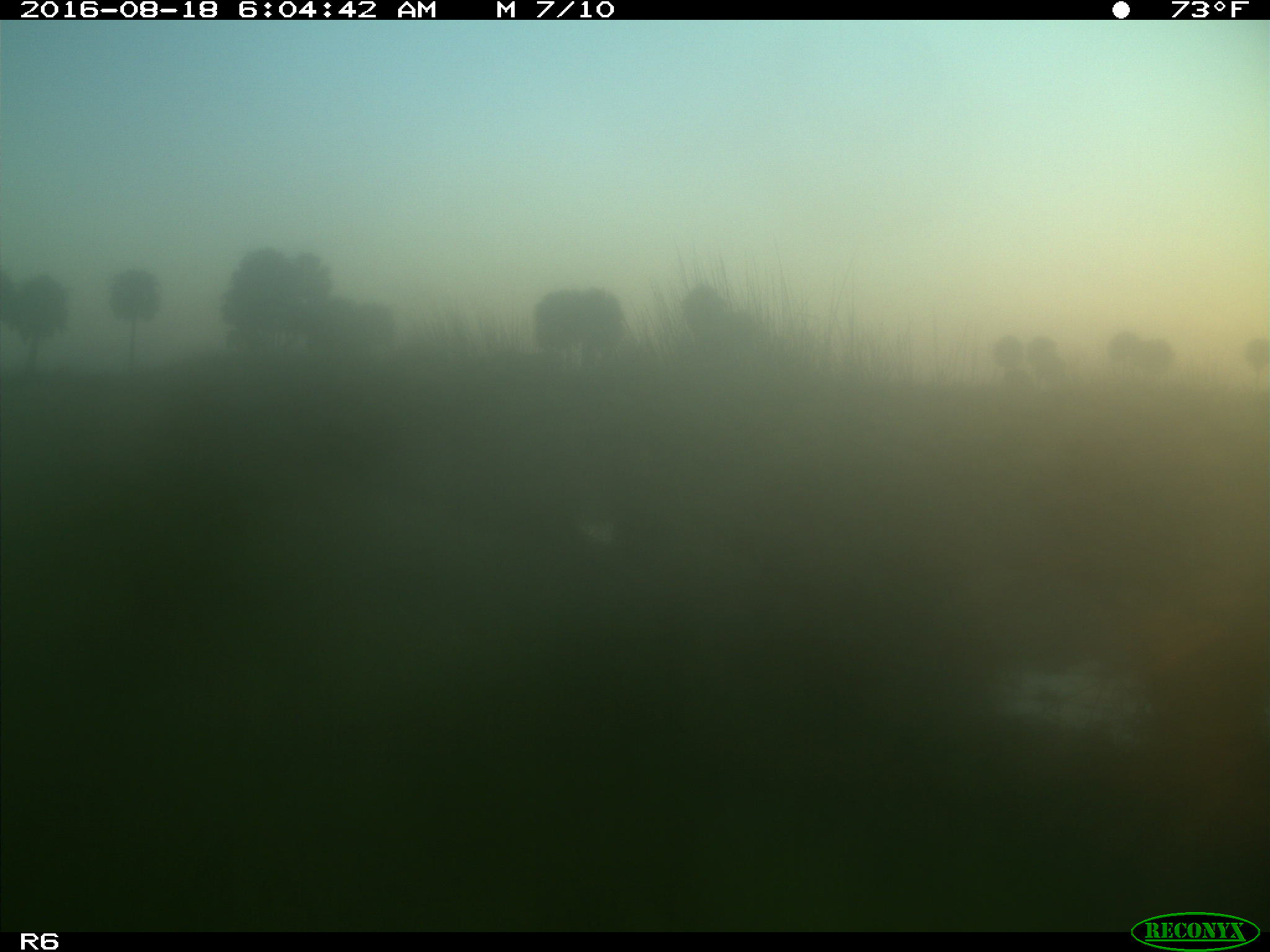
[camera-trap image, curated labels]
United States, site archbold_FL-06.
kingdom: Animalia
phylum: Chordata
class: Mammalia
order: Artiodactyla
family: Bovidae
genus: Bos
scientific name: Bos taurus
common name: domestic cow